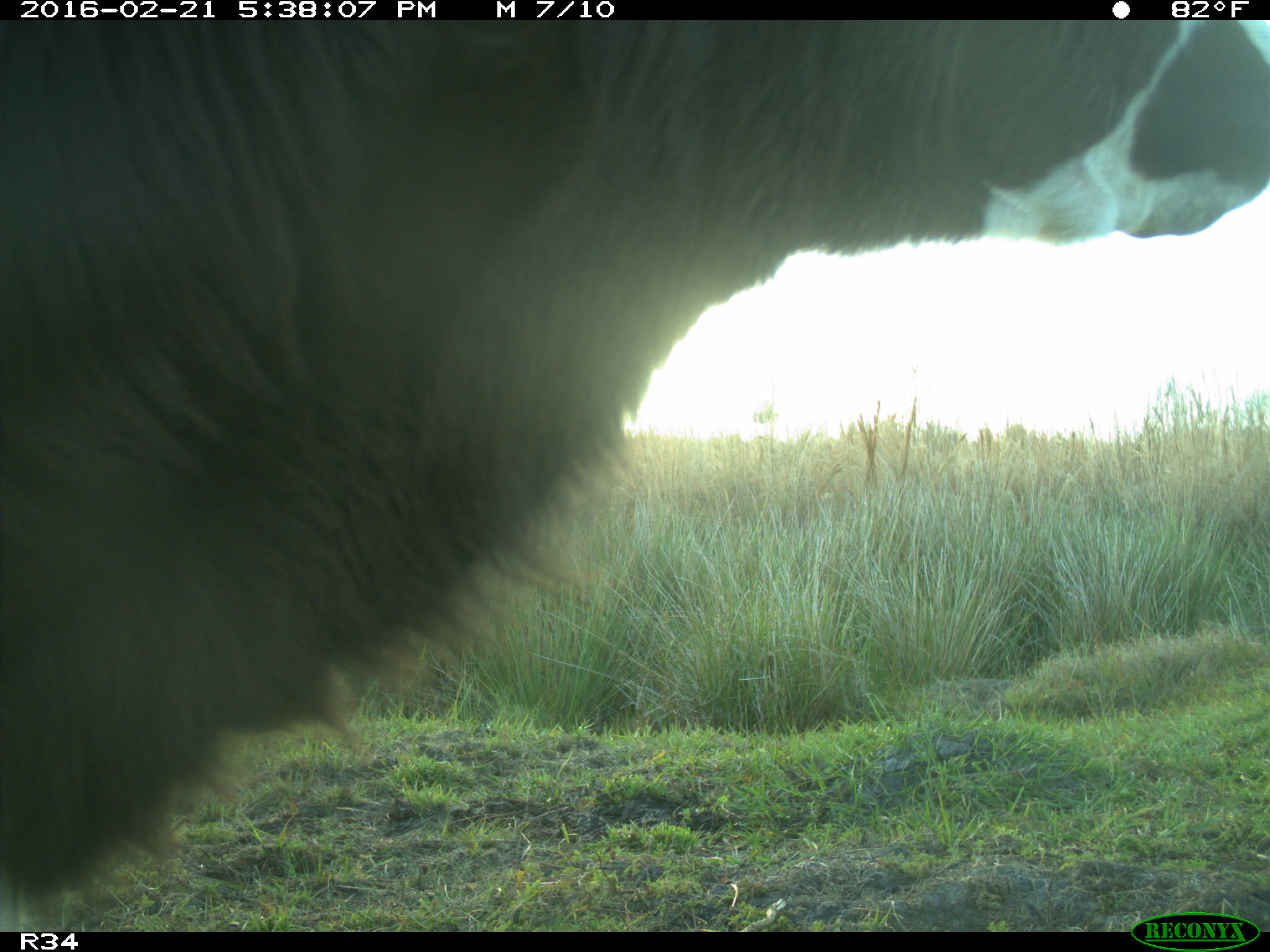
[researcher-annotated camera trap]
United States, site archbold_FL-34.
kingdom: Animalia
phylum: Chordata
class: Mammalia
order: Artiodactyla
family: Bovidae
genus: Bos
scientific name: Bos taurus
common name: domestic cow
Bos taurus (domestic cow).